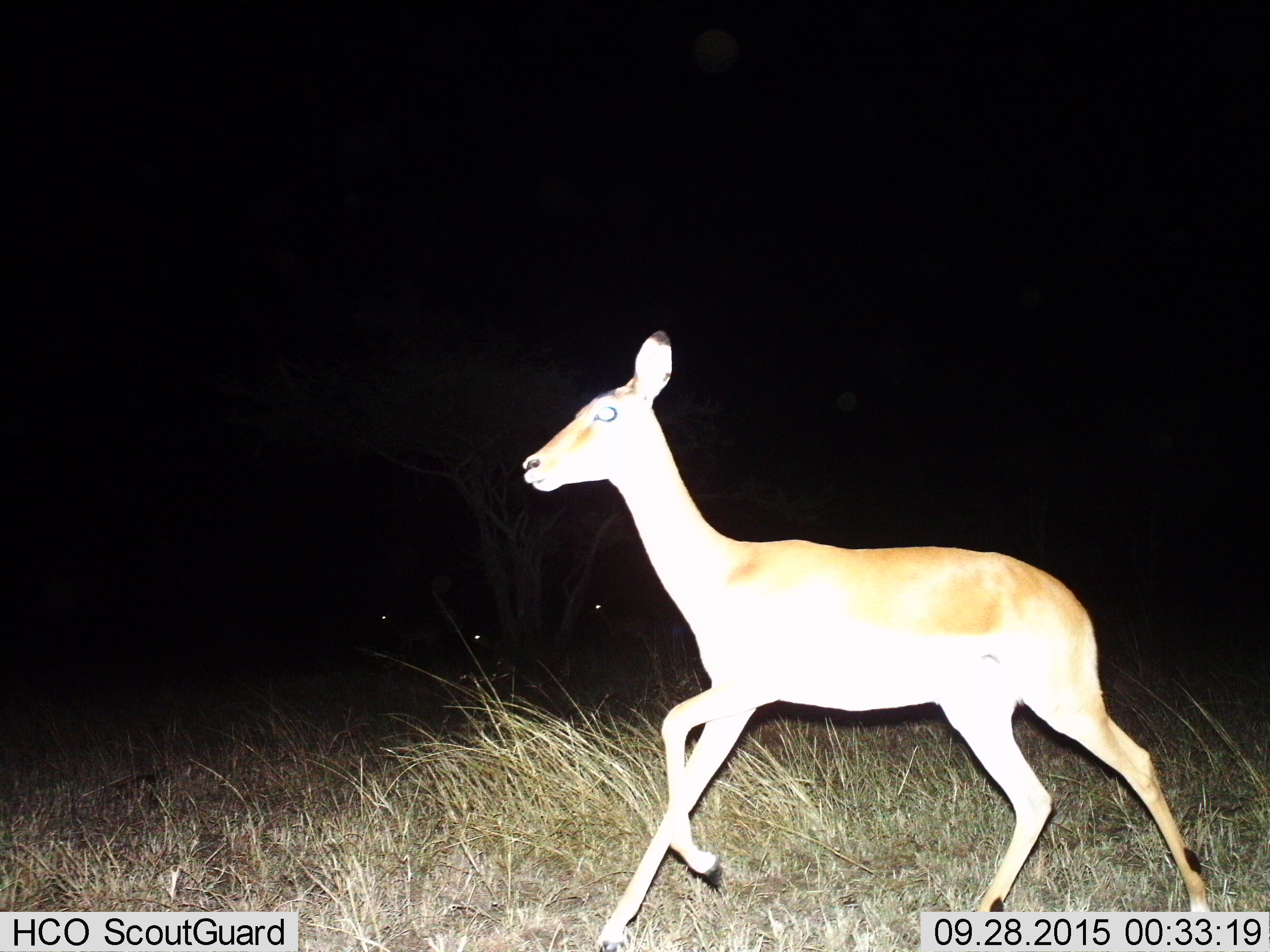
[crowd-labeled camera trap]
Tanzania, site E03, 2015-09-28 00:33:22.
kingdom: Animalia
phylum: Chordata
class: Mammalia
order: Artiodactyla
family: Bovidae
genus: Aepyceros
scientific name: Aepyceros melampus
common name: impala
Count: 4.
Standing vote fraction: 50%.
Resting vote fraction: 12%.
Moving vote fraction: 100%.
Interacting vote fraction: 0%.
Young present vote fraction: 0%.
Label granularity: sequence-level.